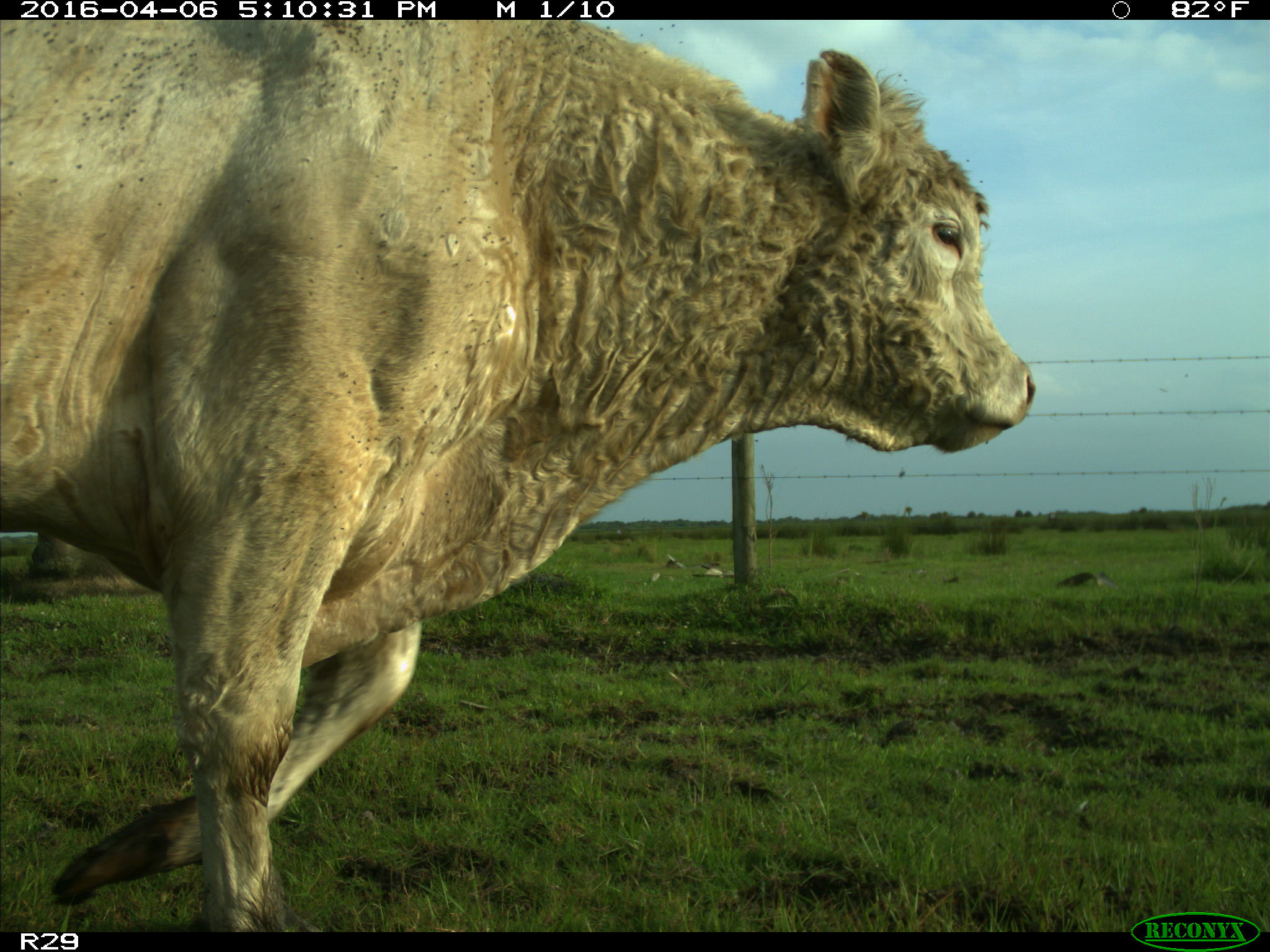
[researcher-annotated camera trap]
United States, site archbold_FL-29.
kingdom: Animalia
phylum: Chordata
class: Mammalia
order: Artiodactyla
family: Bovidae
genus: Bos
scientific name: Bos taurus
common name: domestic cow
Bos taurus (domestic cow).